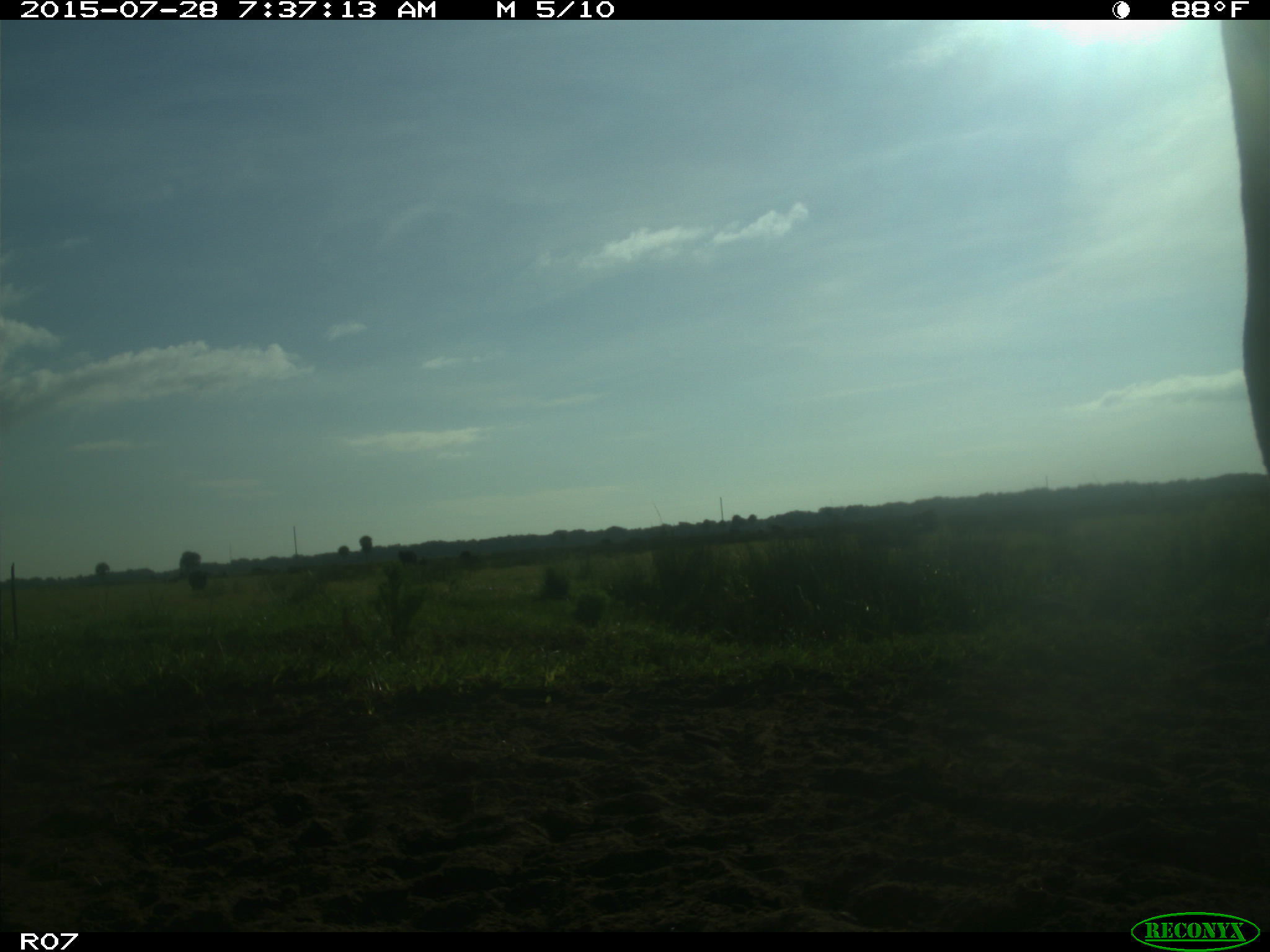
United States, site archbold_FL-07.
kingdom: Animalia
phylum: Chordata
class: Mammalia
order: Artiodactyla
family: Bovidae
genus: Bos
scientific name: Bos taurus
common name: domestic cow